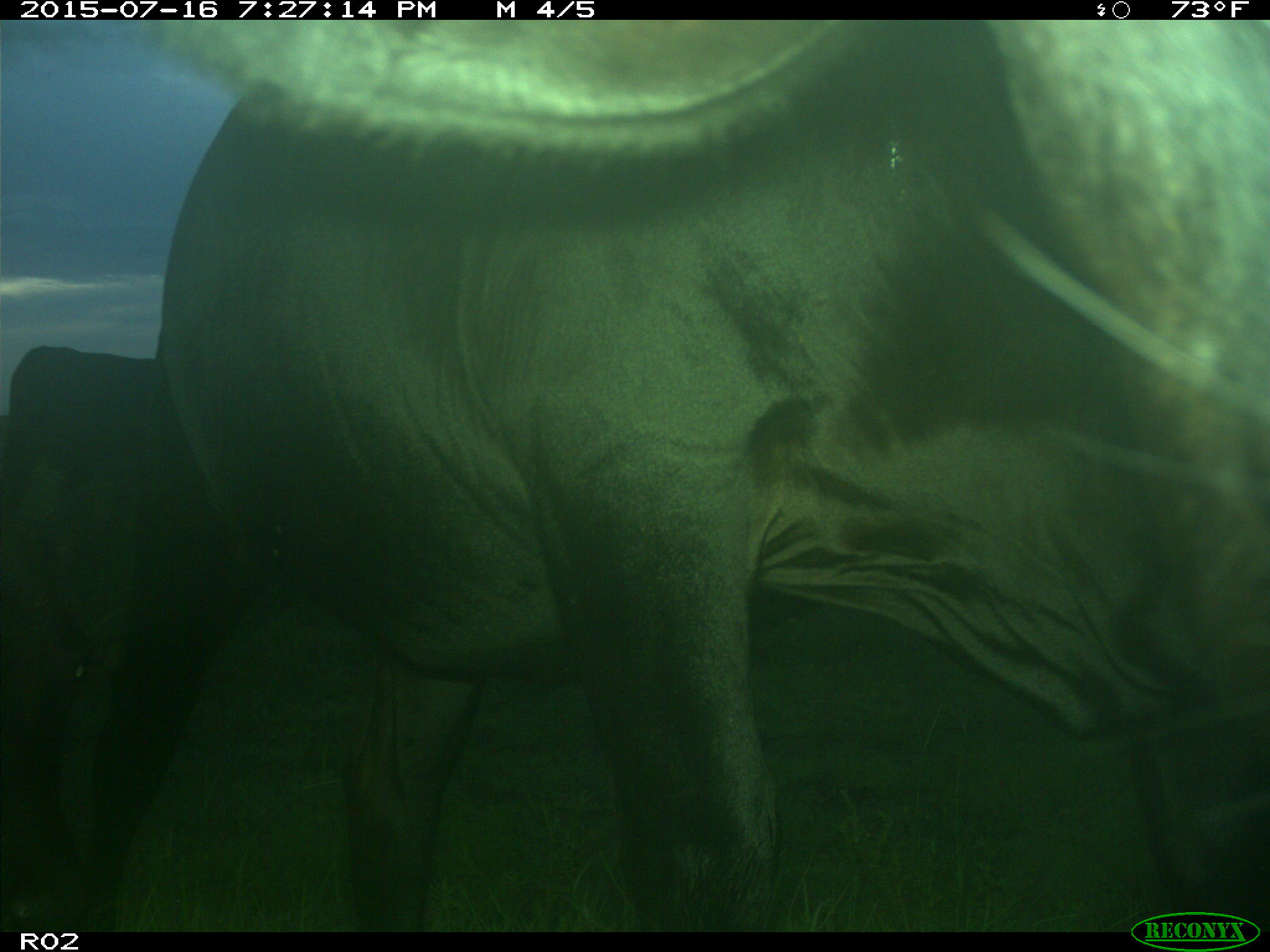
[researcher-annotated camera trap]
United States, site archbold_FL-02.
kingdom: Animalia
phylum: Chordata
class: Mammalia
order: Artiodactyla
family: Bovidae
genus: Bos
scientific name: Bos taurus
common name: domestic cow